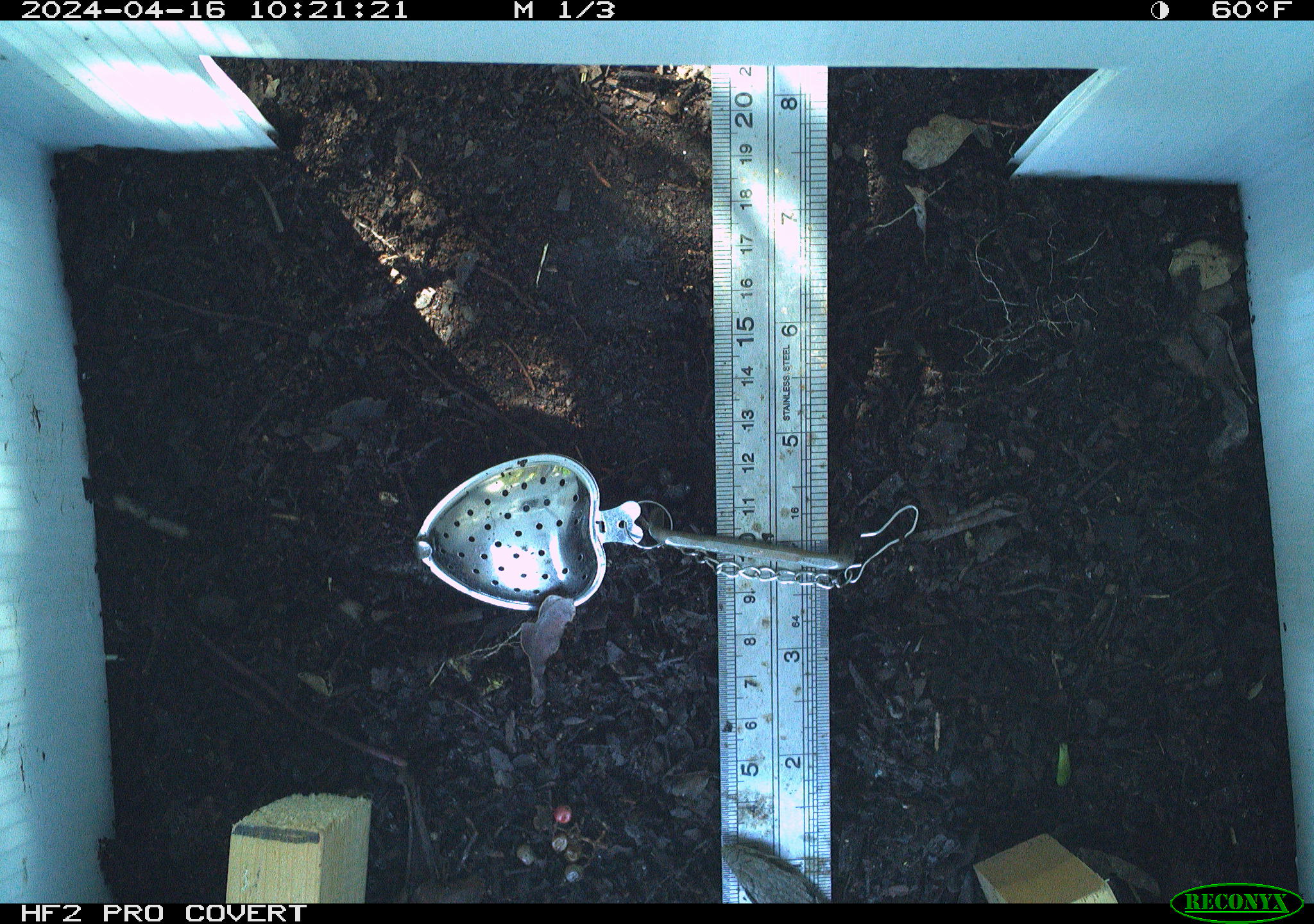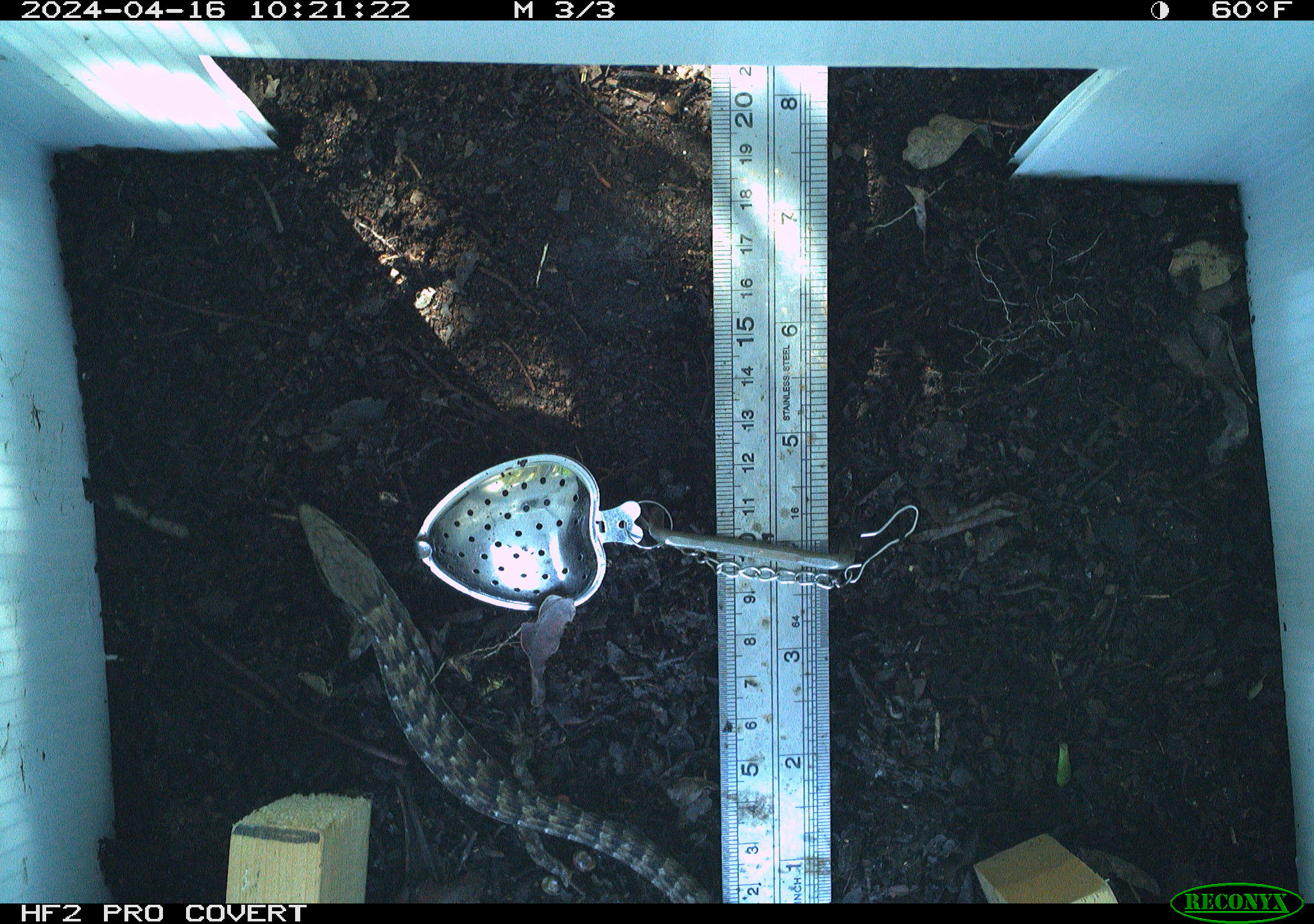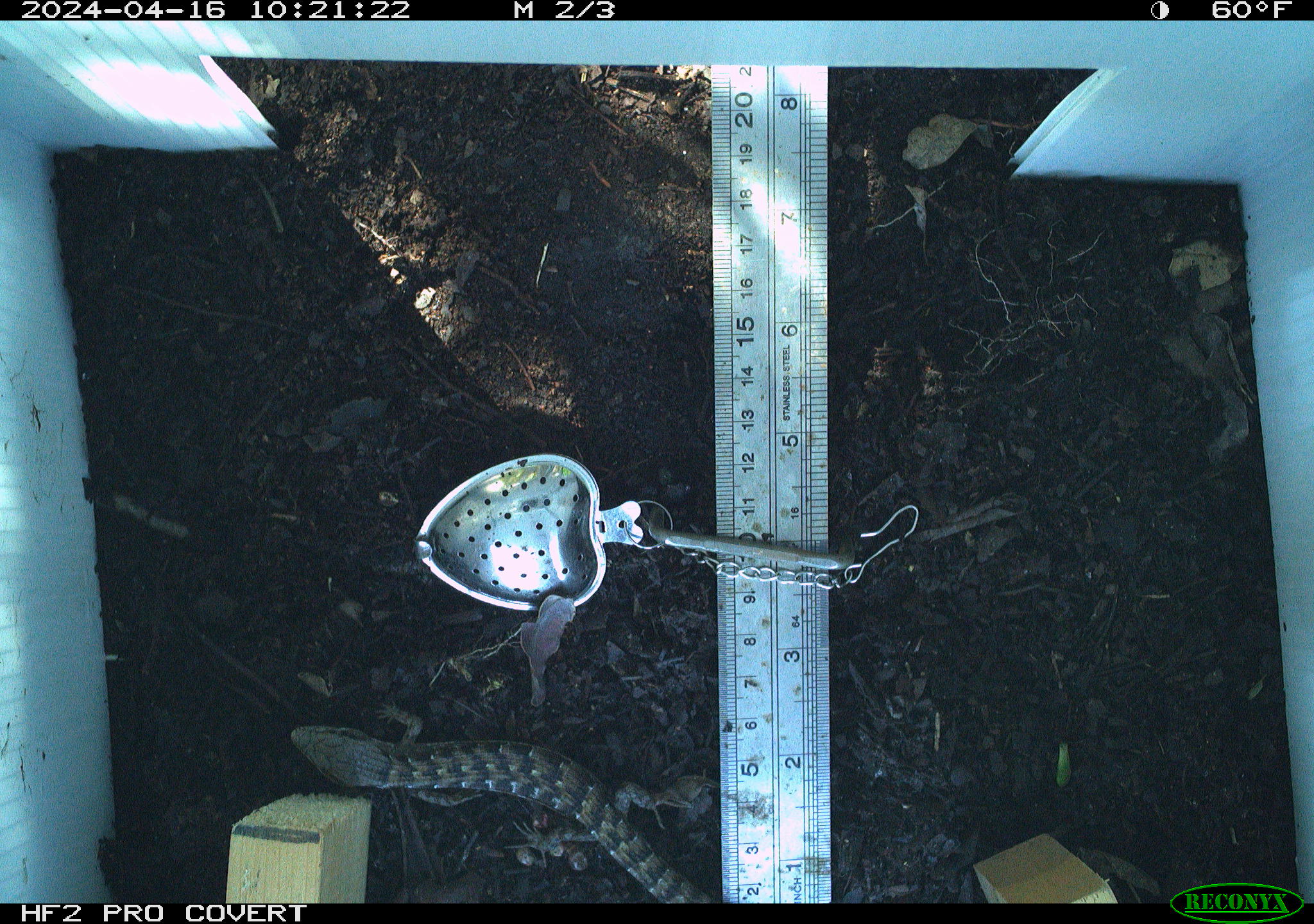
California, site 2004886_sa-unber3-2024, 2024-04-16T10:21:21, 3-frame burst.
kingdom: Animalia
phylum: Chordata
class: Reptilia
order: Squamata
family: Anguidae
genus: Elgaria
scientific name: Elgaria multicarinata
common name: southern alligator lizard